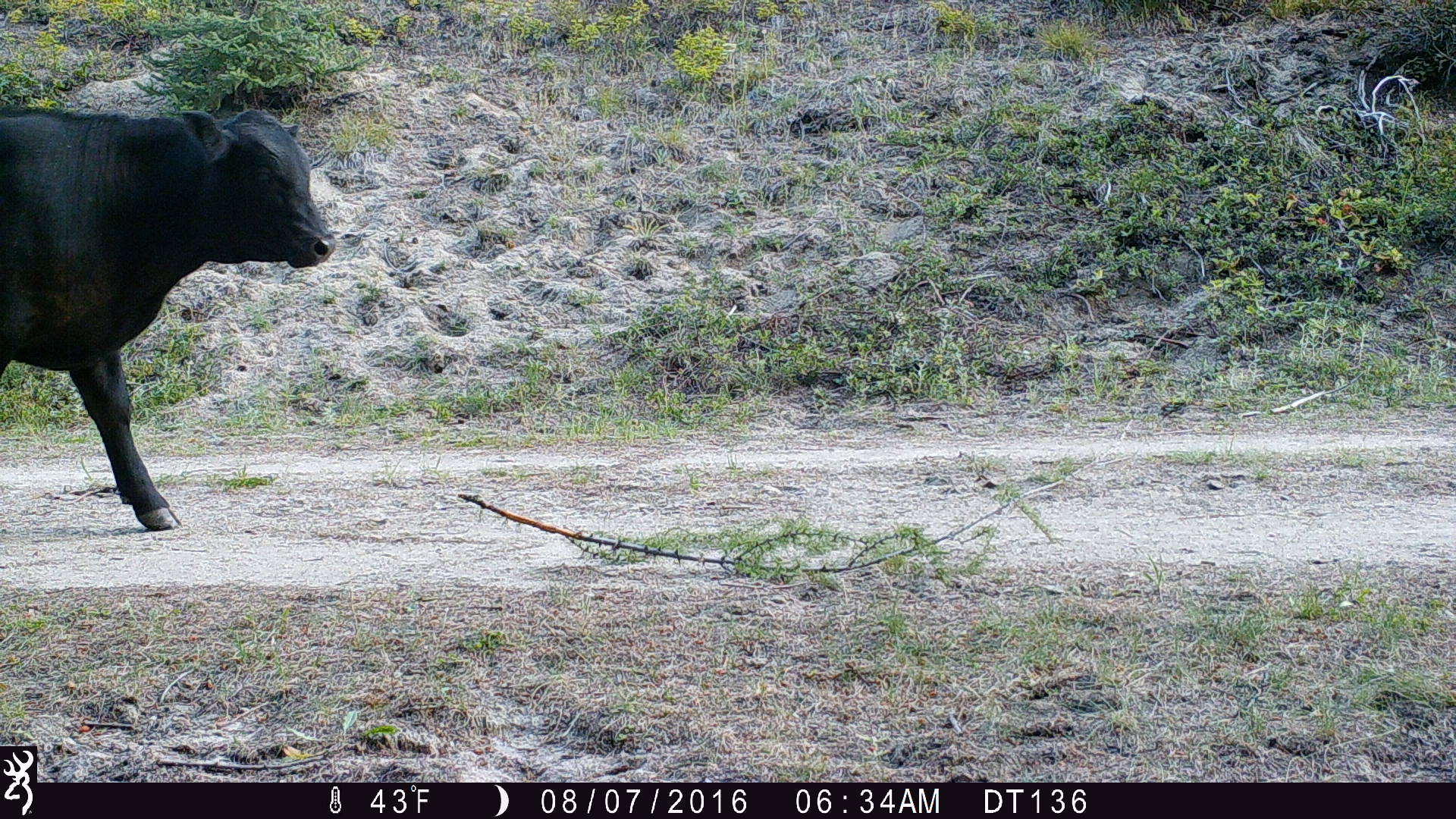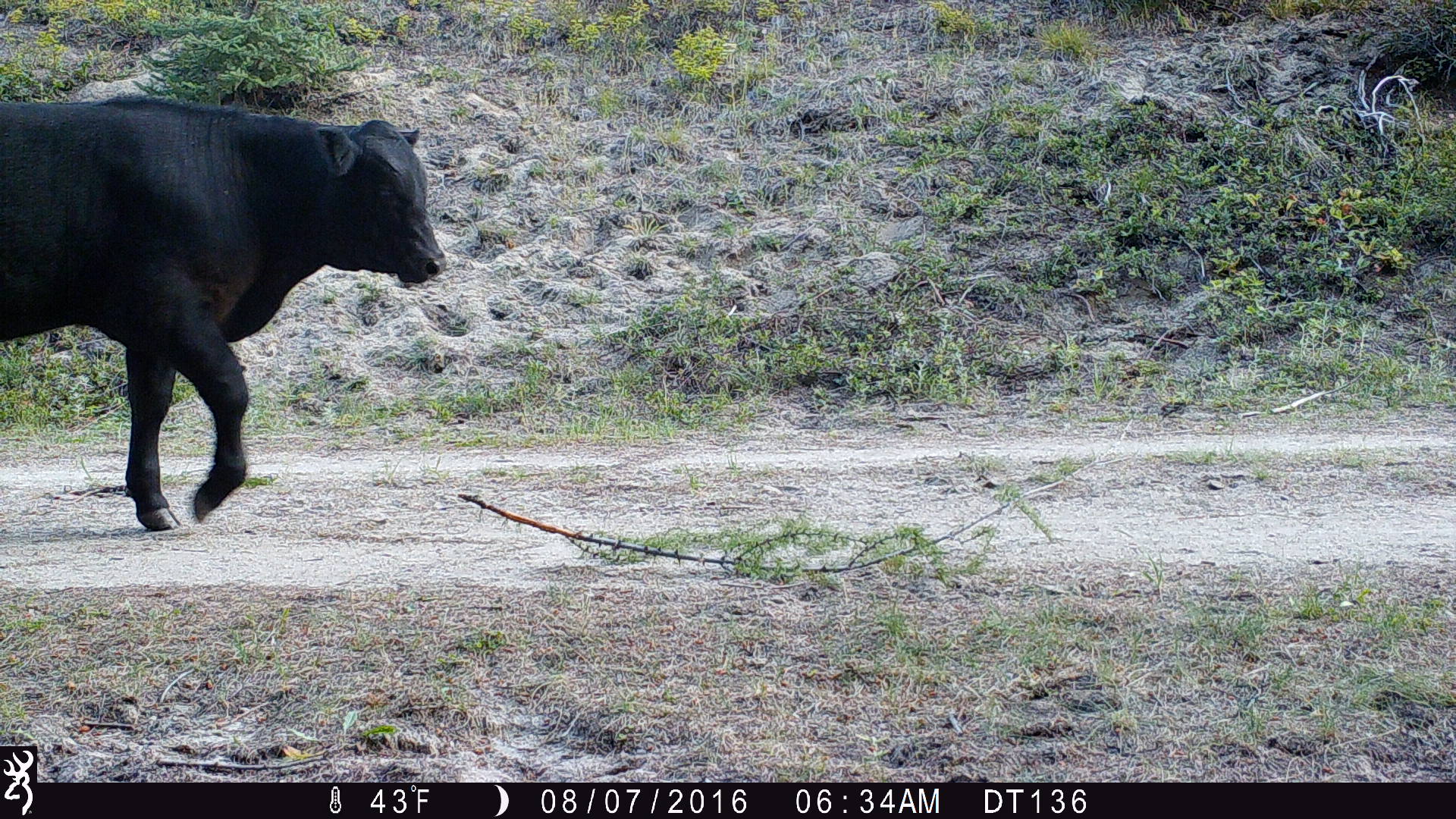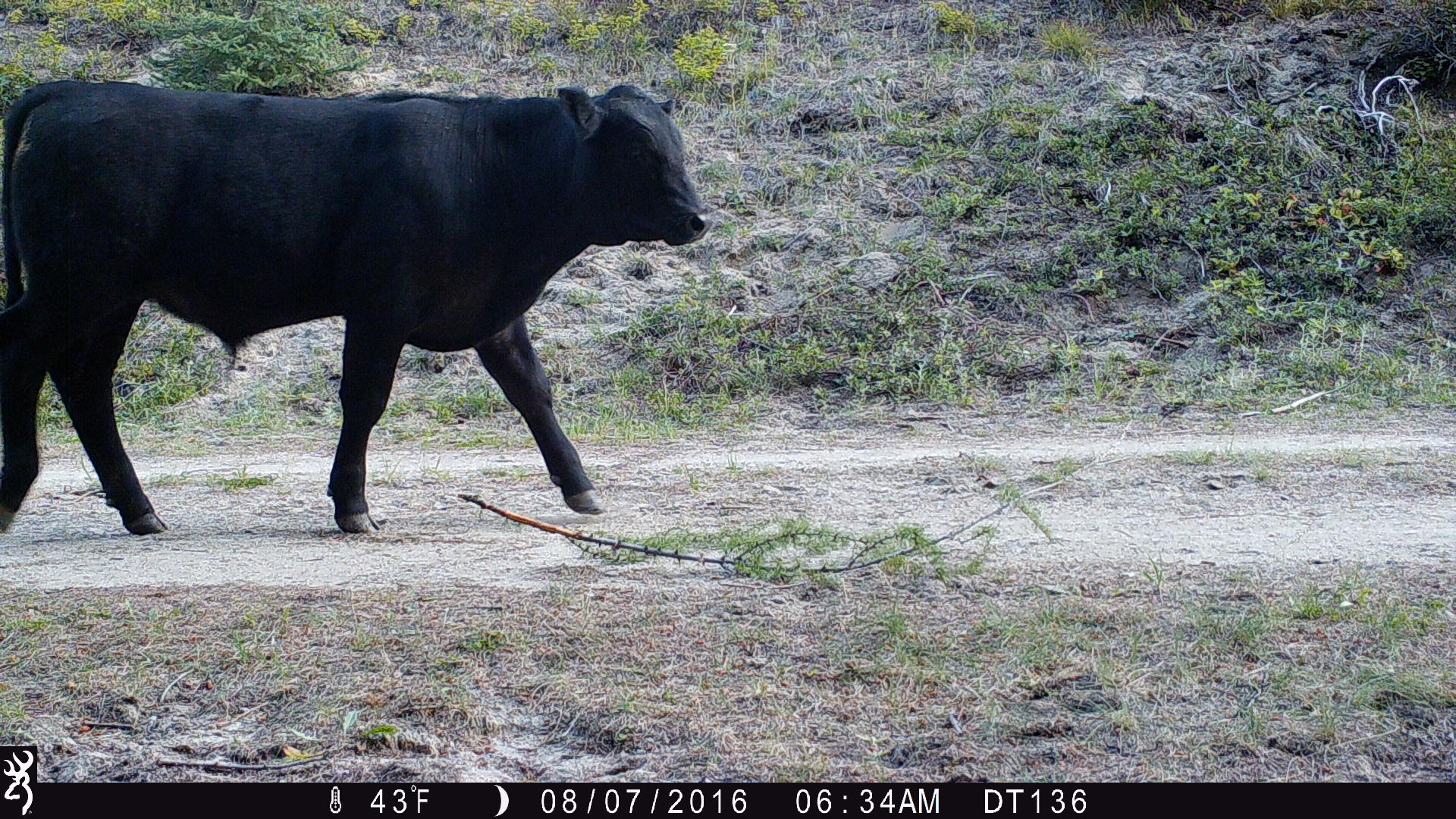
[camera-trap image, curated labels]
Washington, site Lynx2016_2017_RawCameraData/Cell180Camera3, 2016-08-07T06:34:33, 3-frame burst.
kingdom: Animalia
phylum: Chordata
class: Mammalia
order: Artiodactyla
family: Bovidae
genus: Bos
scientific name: Bos taurus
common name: domestic cattle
Domestic cattle (Bos taurus). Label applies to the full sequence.